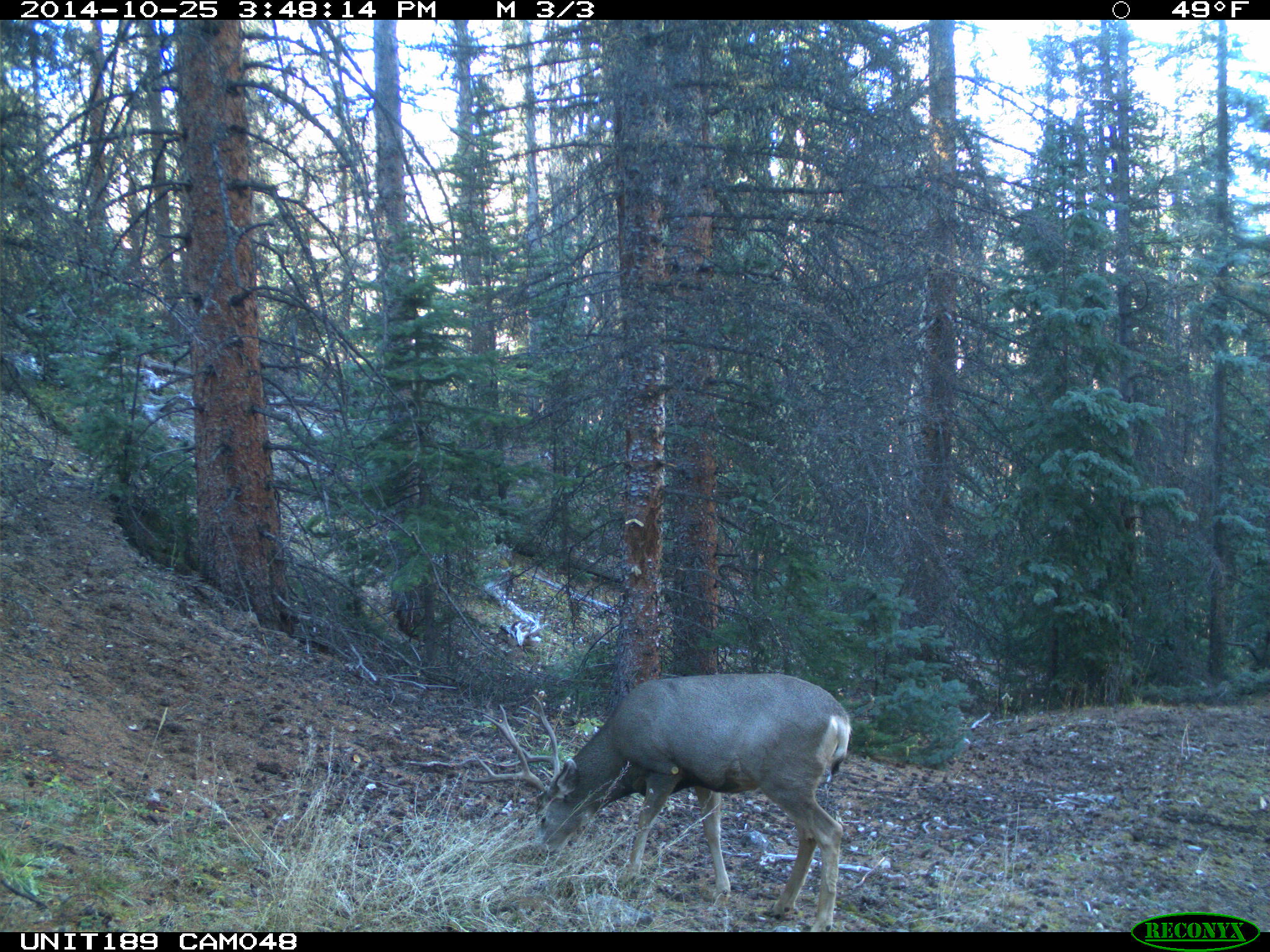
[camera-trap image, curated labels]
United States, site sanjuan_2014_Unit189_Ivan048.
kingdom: Animalia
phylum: Chordata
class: Mammalia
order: Artiodactyla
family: Cervidae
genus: Odocoileus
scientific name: Odocoileus hemionus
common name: mule deer